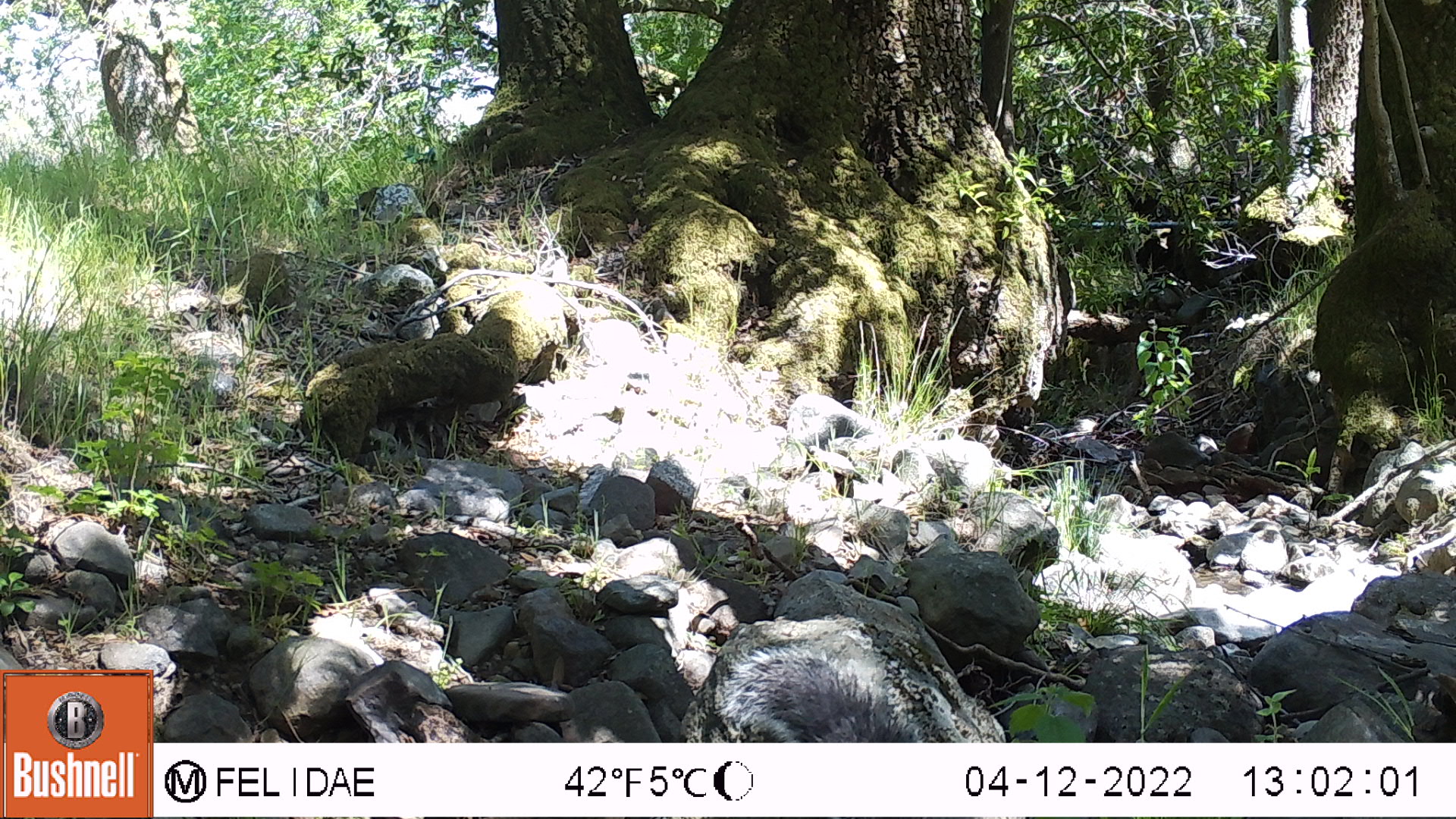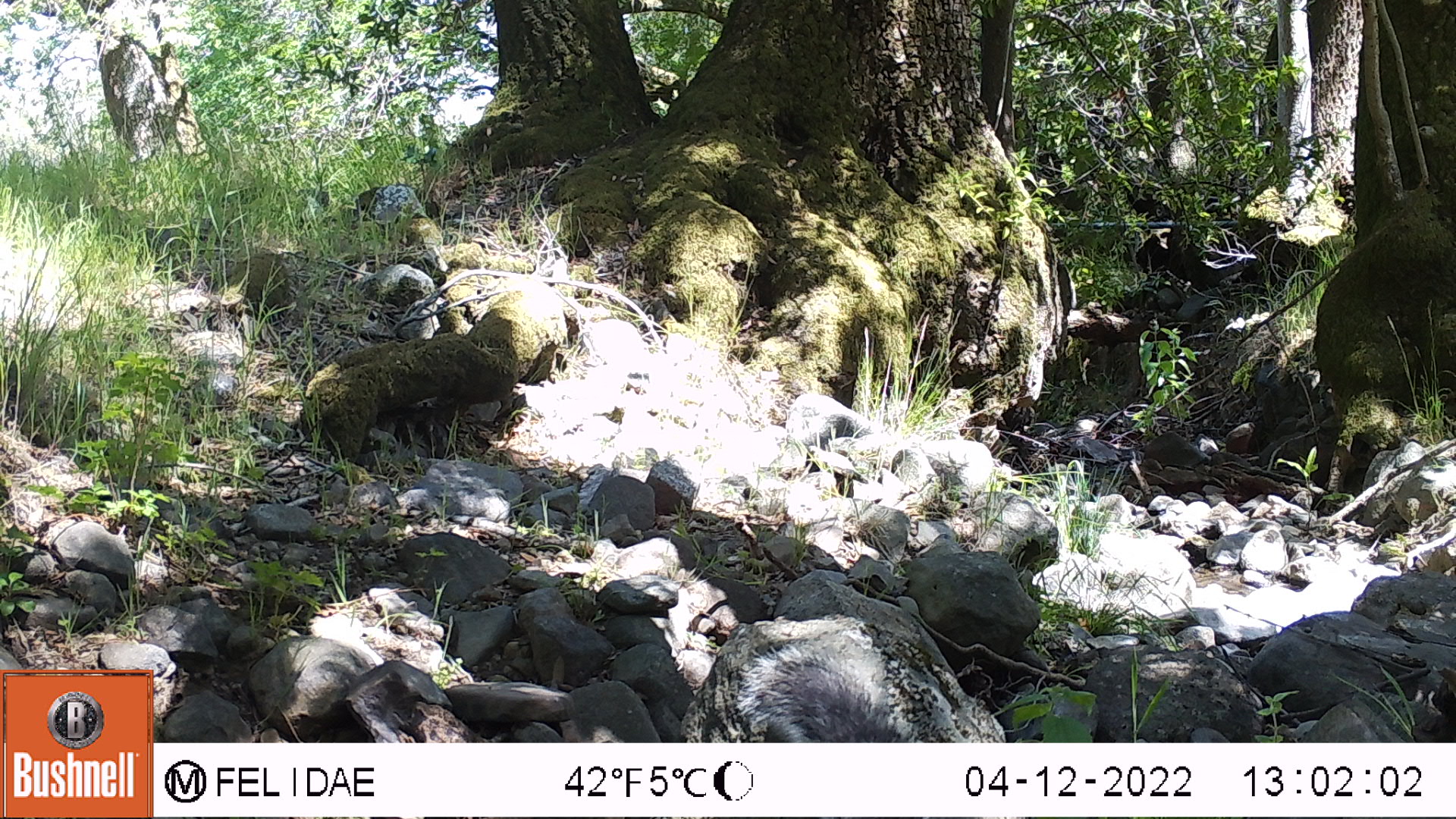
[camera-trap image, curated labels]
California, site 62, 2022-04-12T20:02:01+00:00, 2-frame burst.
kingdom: Animalia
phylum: Chordata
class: Mammalia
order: Rodentia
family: Sciuridae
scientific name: Sciuridae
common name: squirrel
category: unknown squirrel